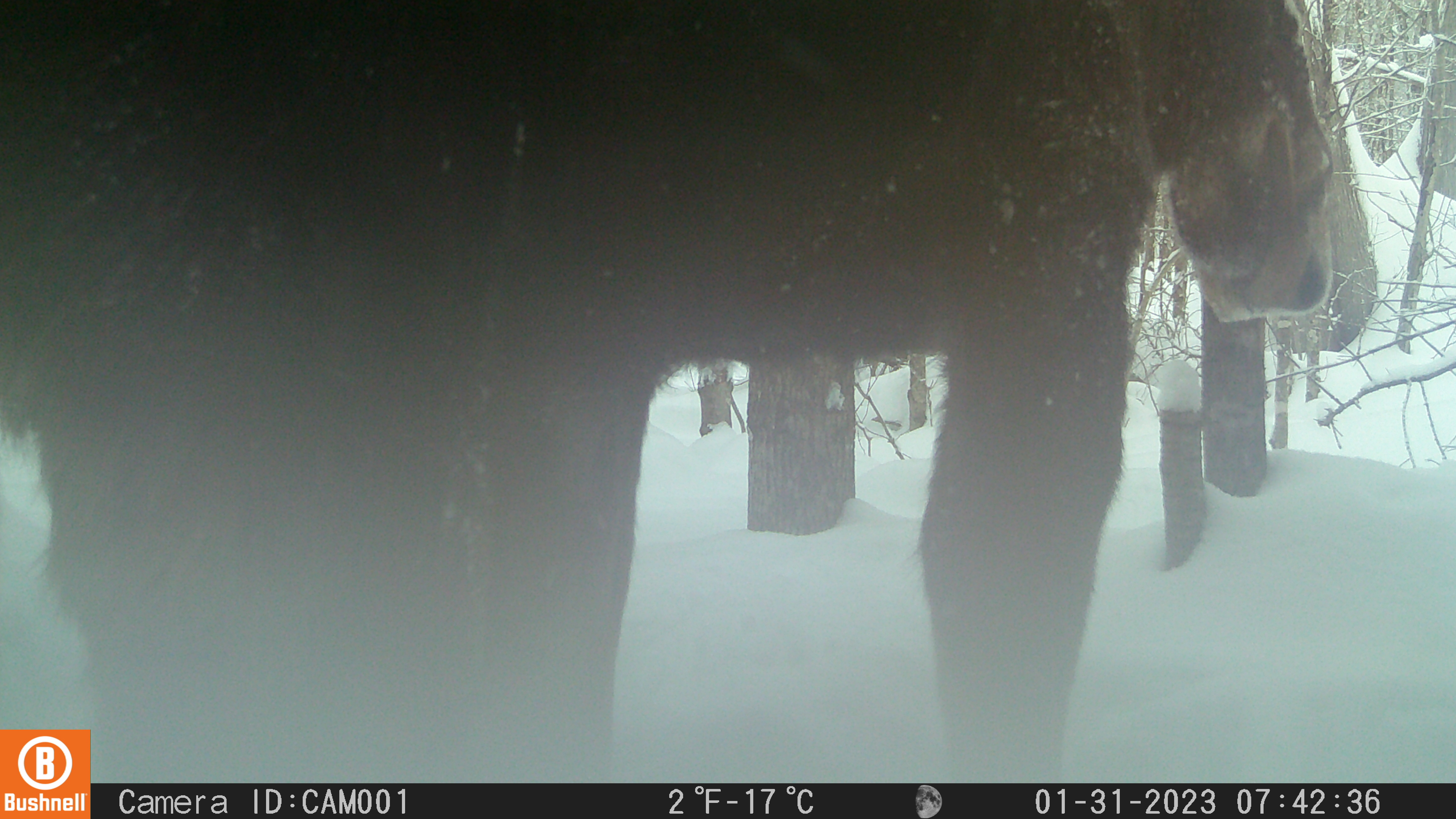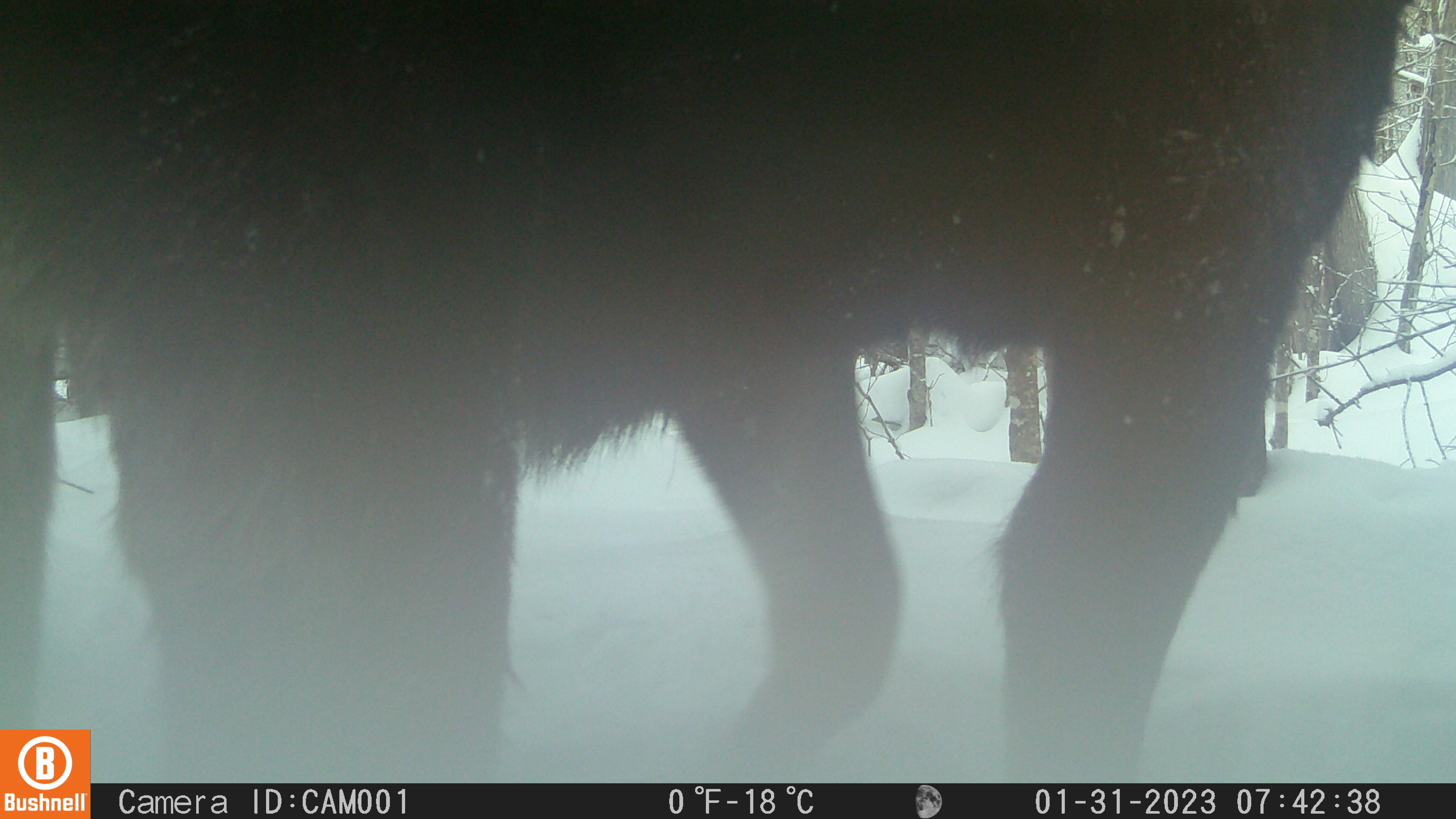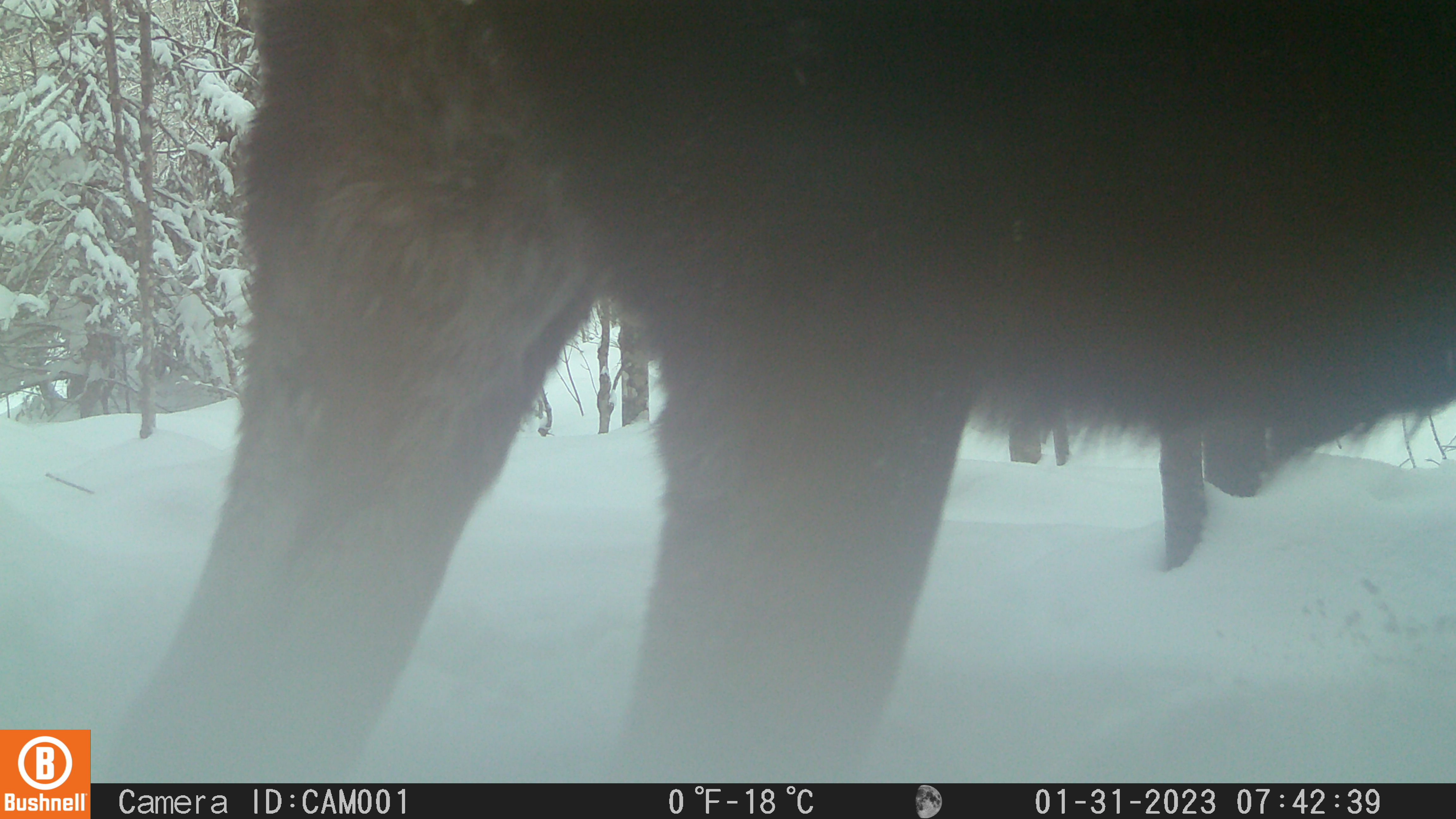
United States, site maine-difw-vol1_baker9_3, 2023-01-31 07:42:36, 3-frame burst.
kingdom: Animalia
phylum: Chordata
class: Mammalia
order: Artiodactyla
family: Cervidae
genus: Alces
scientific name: Alces alces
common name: moose